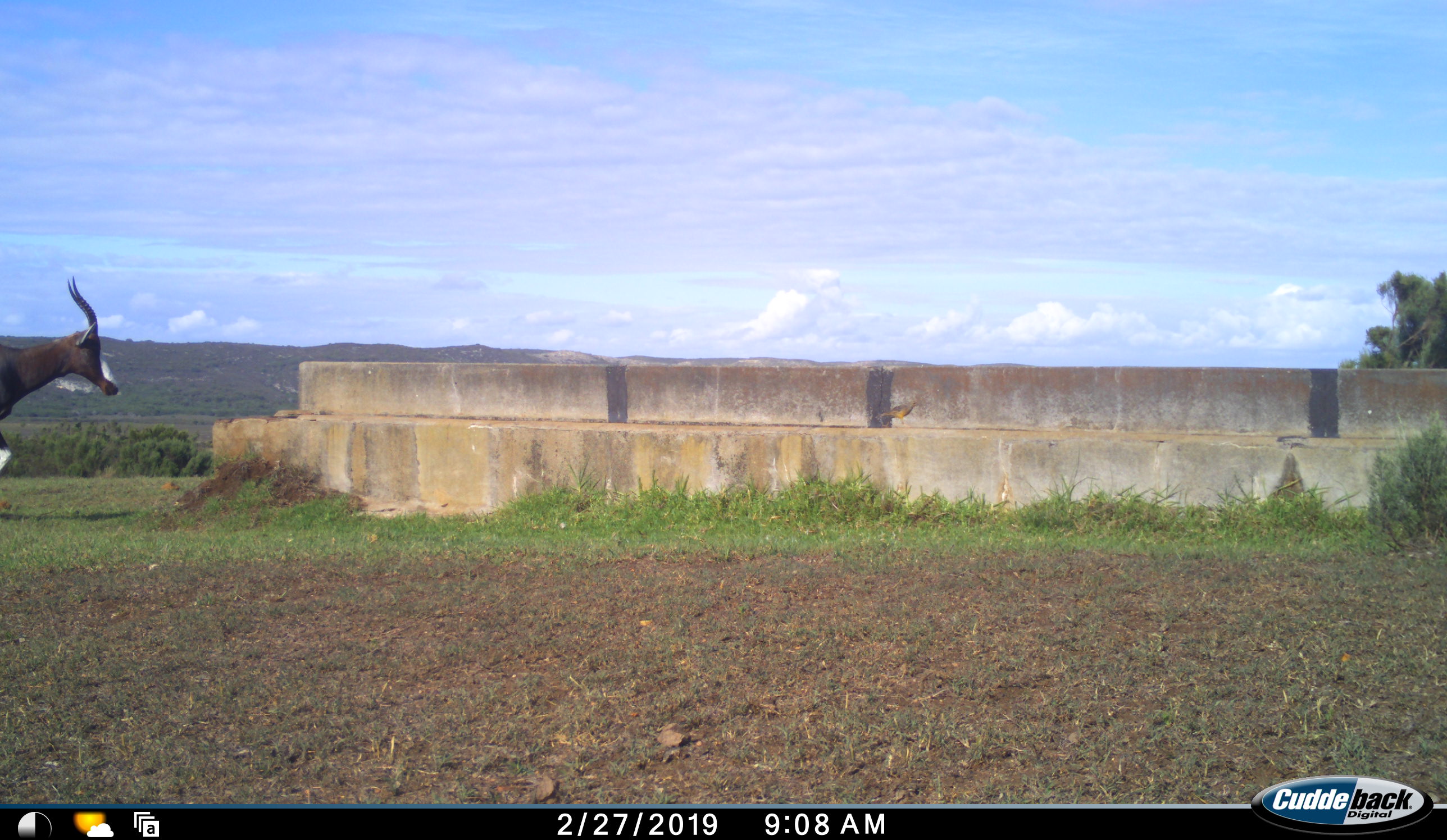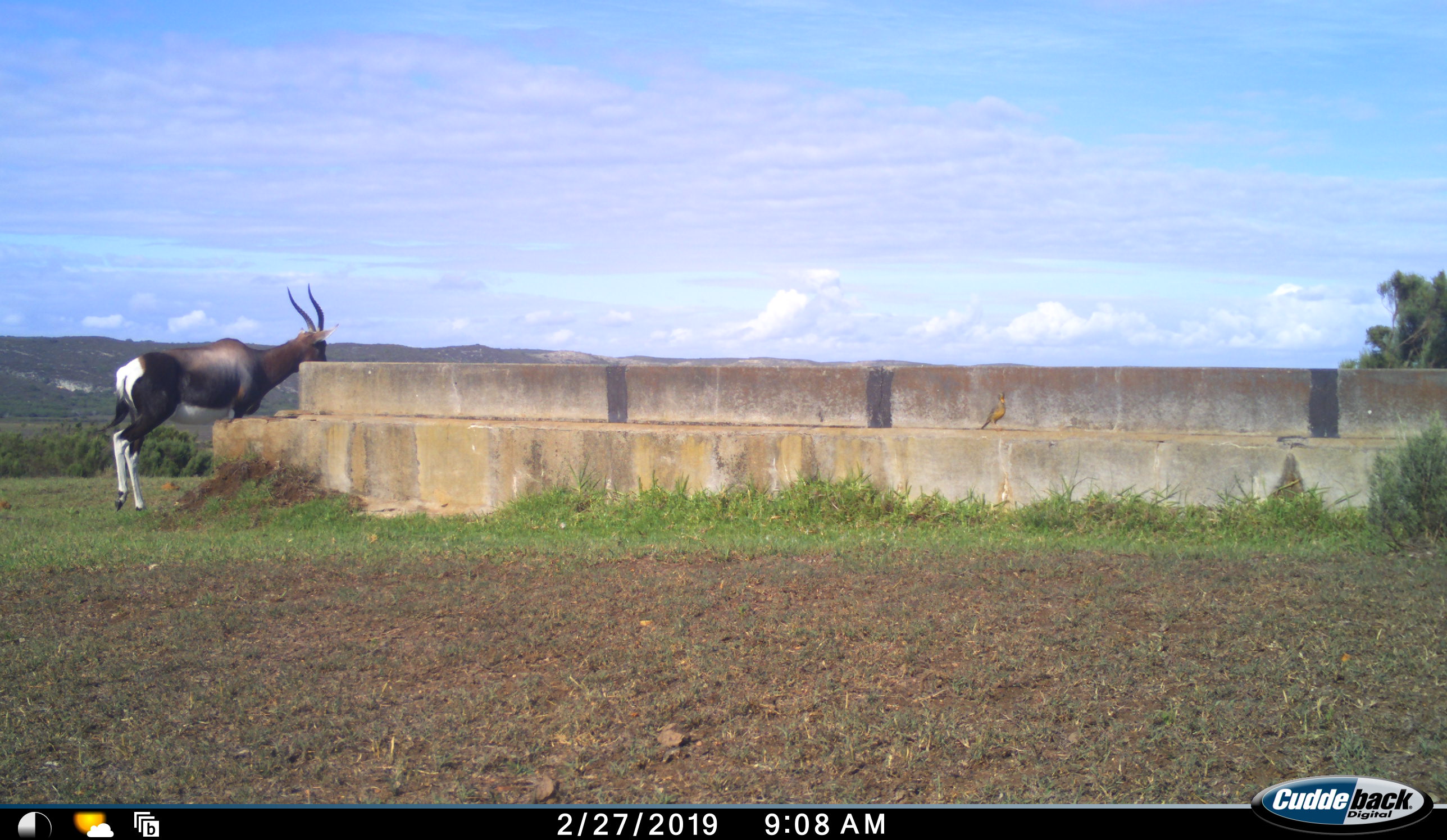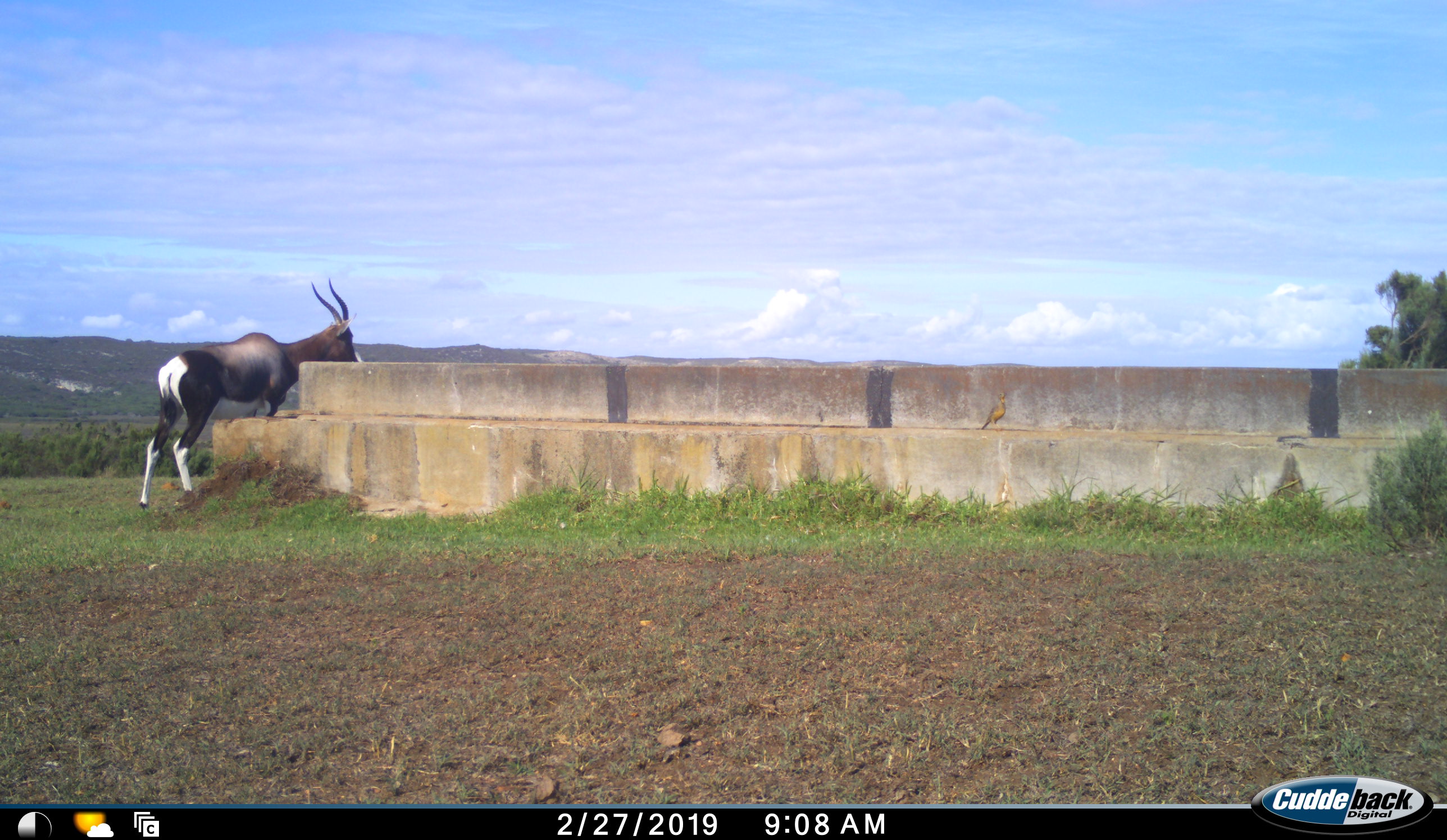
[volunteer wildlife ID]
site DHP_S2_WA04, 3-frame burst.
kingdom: Animalia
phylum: Chordata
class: Mammalia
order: Artiodactyla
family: Bovidae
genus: Damaliscus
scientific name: Damaliscus pygargus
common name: bontebok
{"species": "bontebok (Damaliscus pygargus)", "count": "1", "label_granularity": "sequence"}